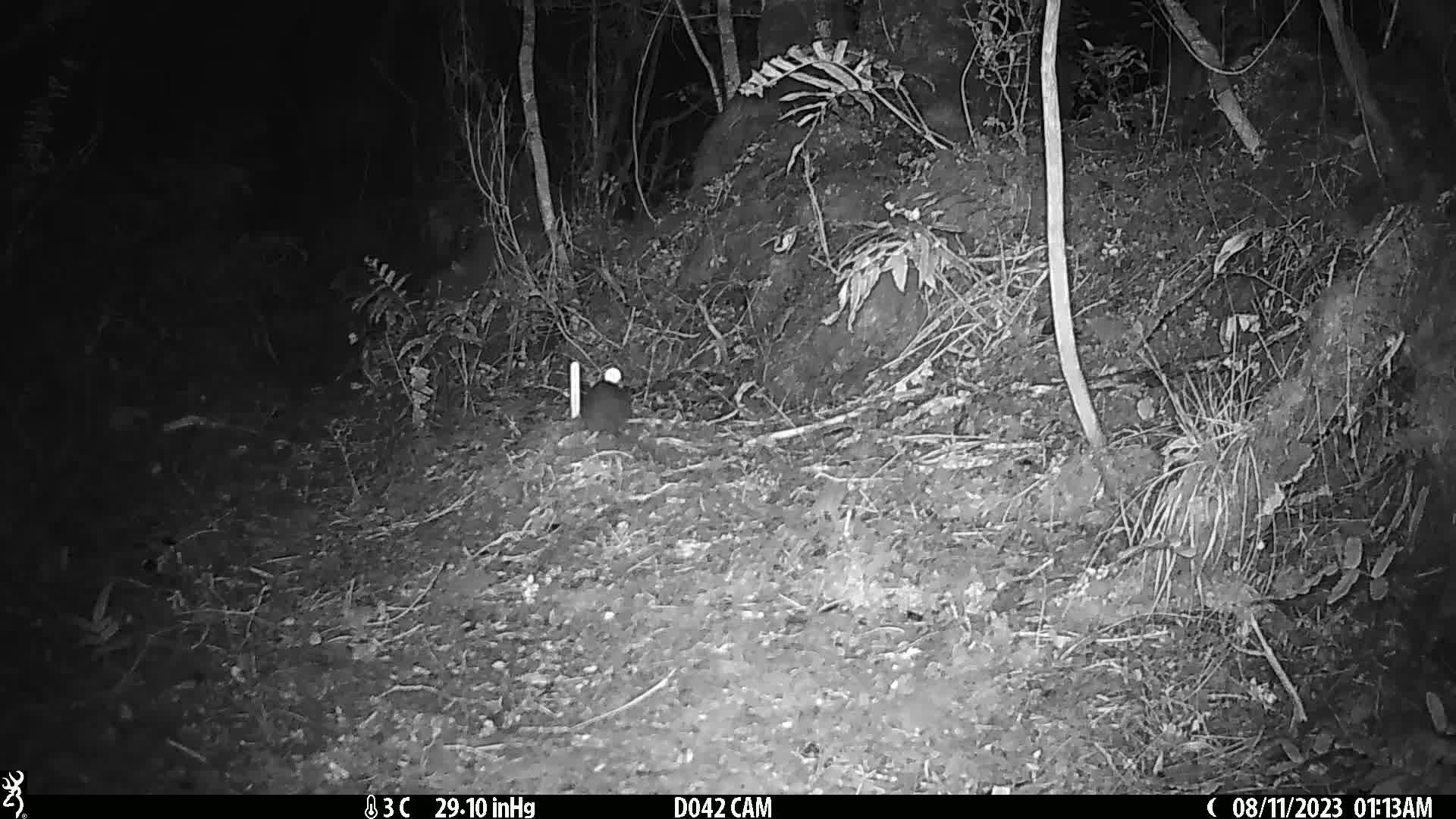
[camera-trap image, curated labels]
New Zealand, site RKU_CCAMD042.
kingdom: Animalia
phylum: Chordata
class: Mammalia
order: Rodentia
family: Muridae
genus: Rattus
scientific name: Rattus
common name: rat